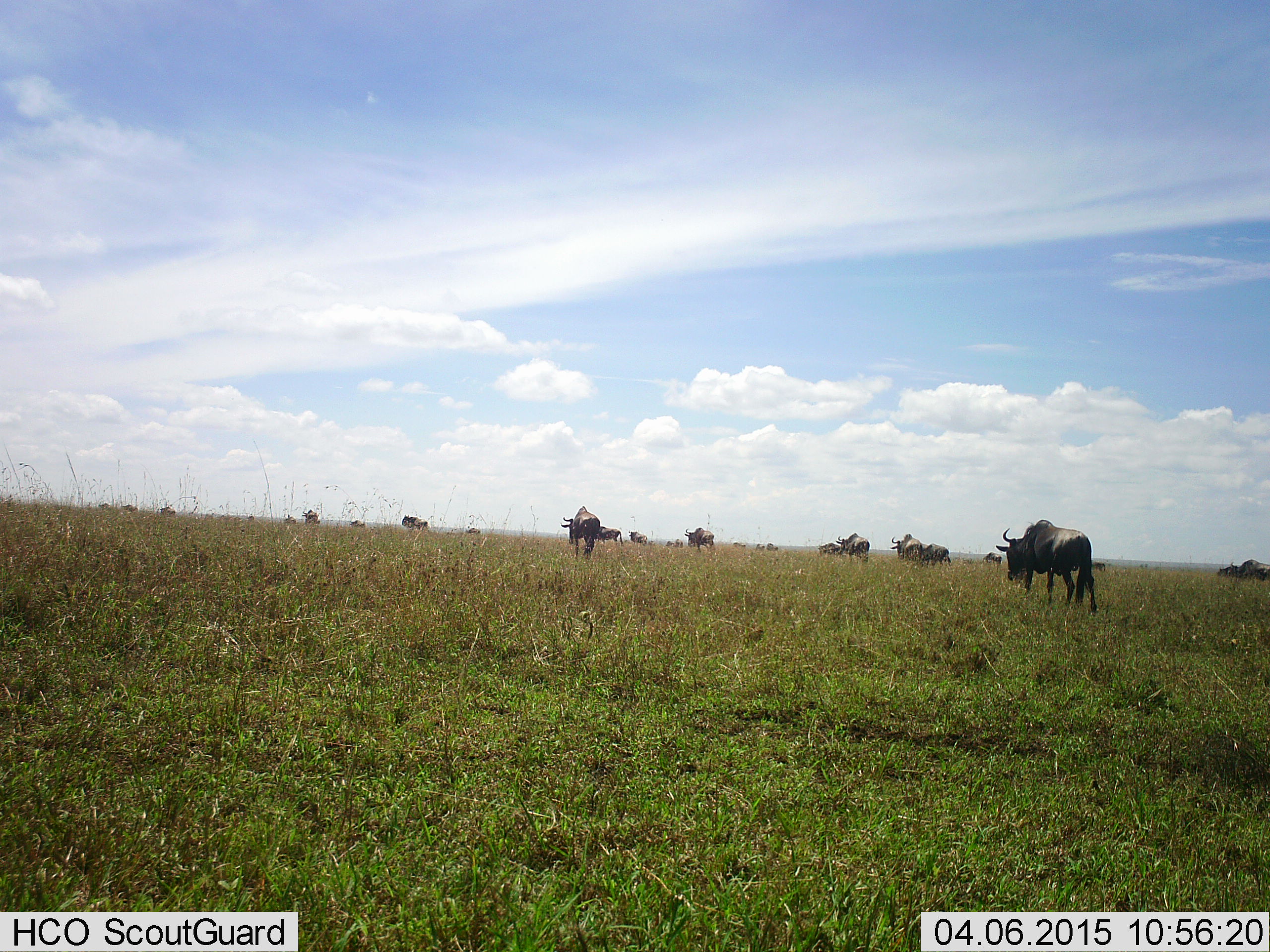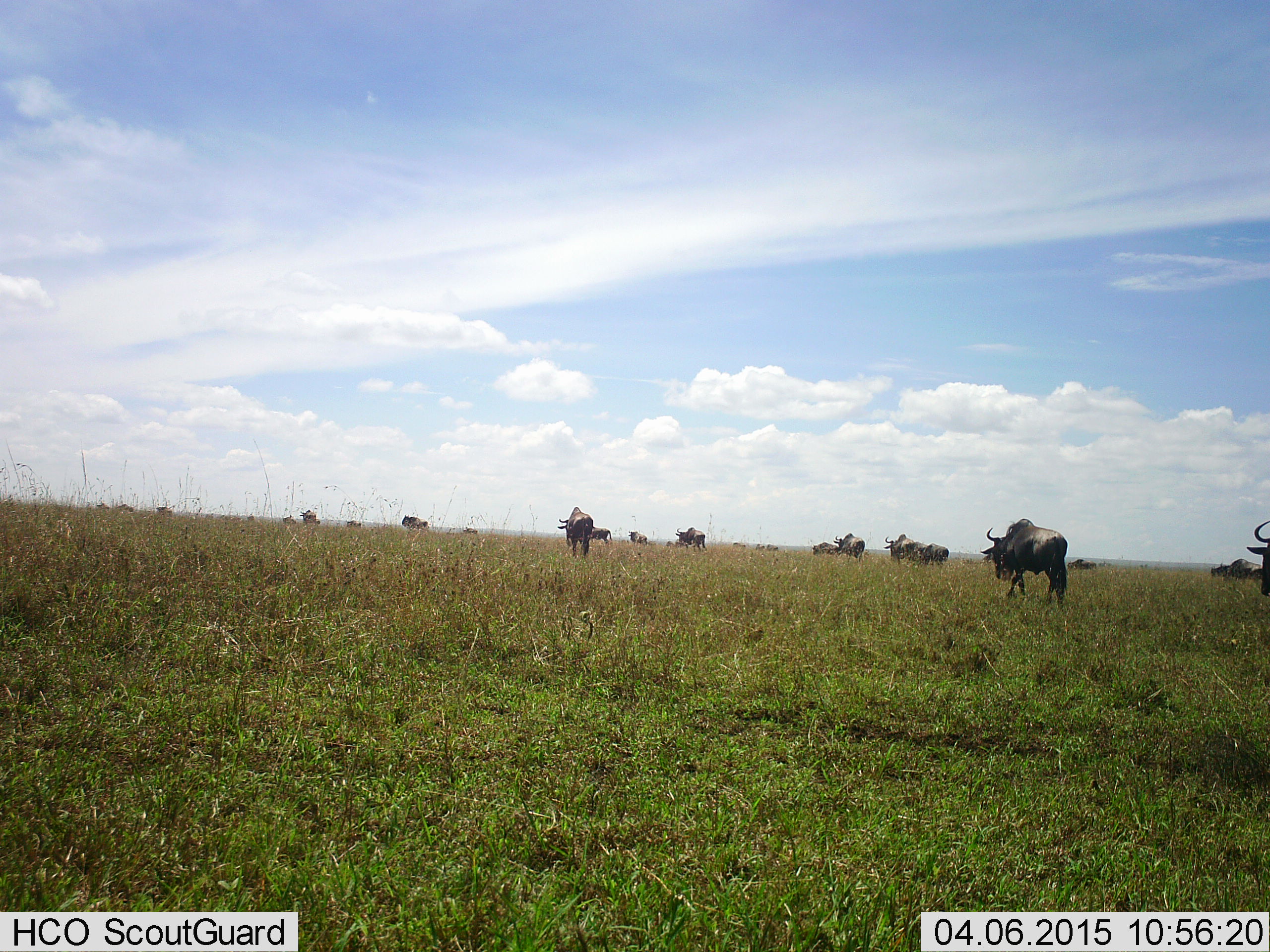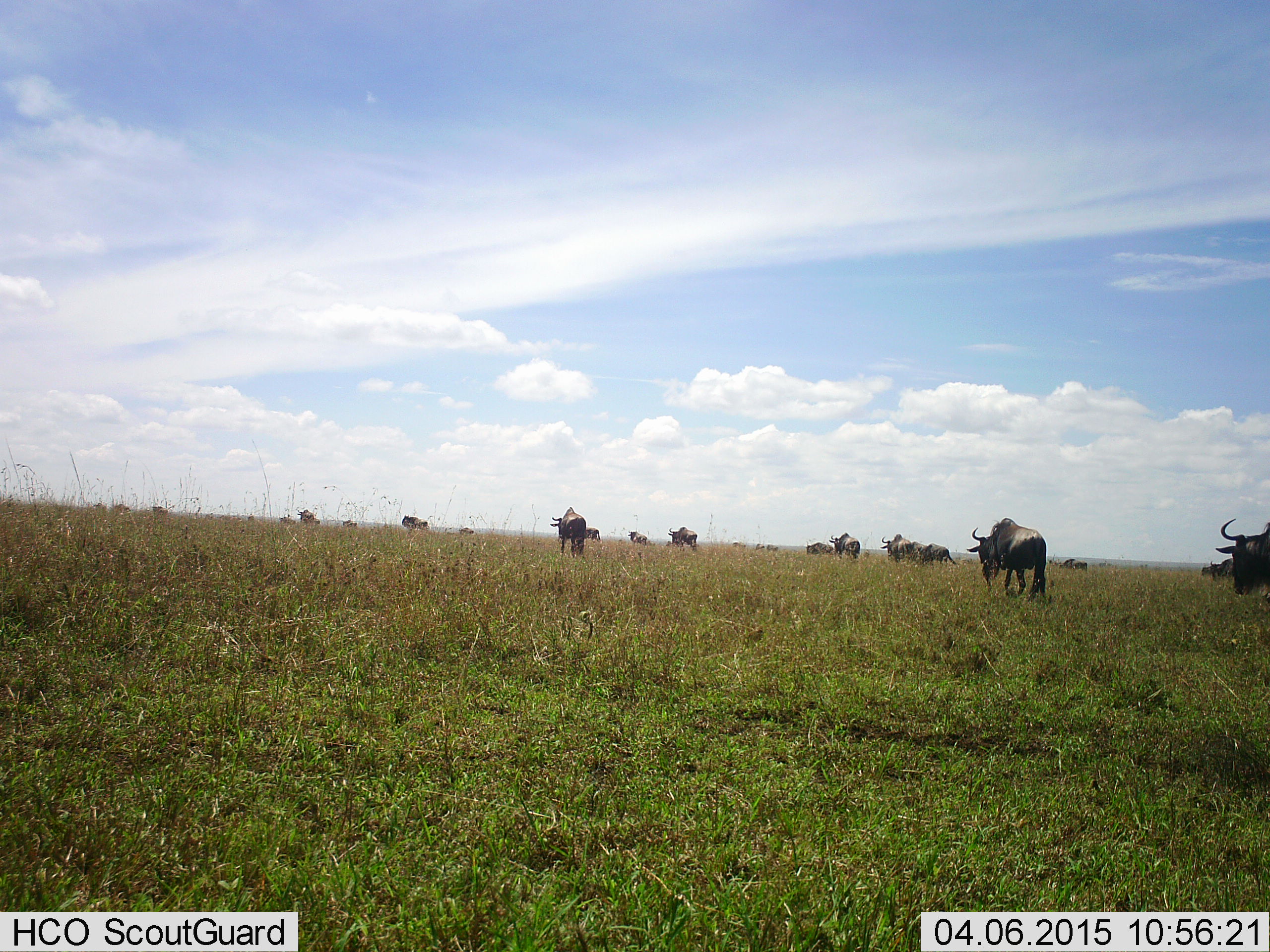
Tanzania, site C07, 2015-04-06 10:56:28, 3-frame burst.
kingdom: Animalia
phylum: Chordata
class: Mammalia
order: Artiodactyla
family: Bovidae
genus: Connochaetes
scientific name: Connochaetes taurinus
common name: blue wildebeest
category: wildebeest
Wildebeest (blue wildebeest) (Connochaetes taurinus), count 11-50. Behavior (volunteer vote fractions): standing 20%, resting 0%, moving 80%, interacting 0%. Young present (vote fraction): 0%. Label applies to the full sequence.